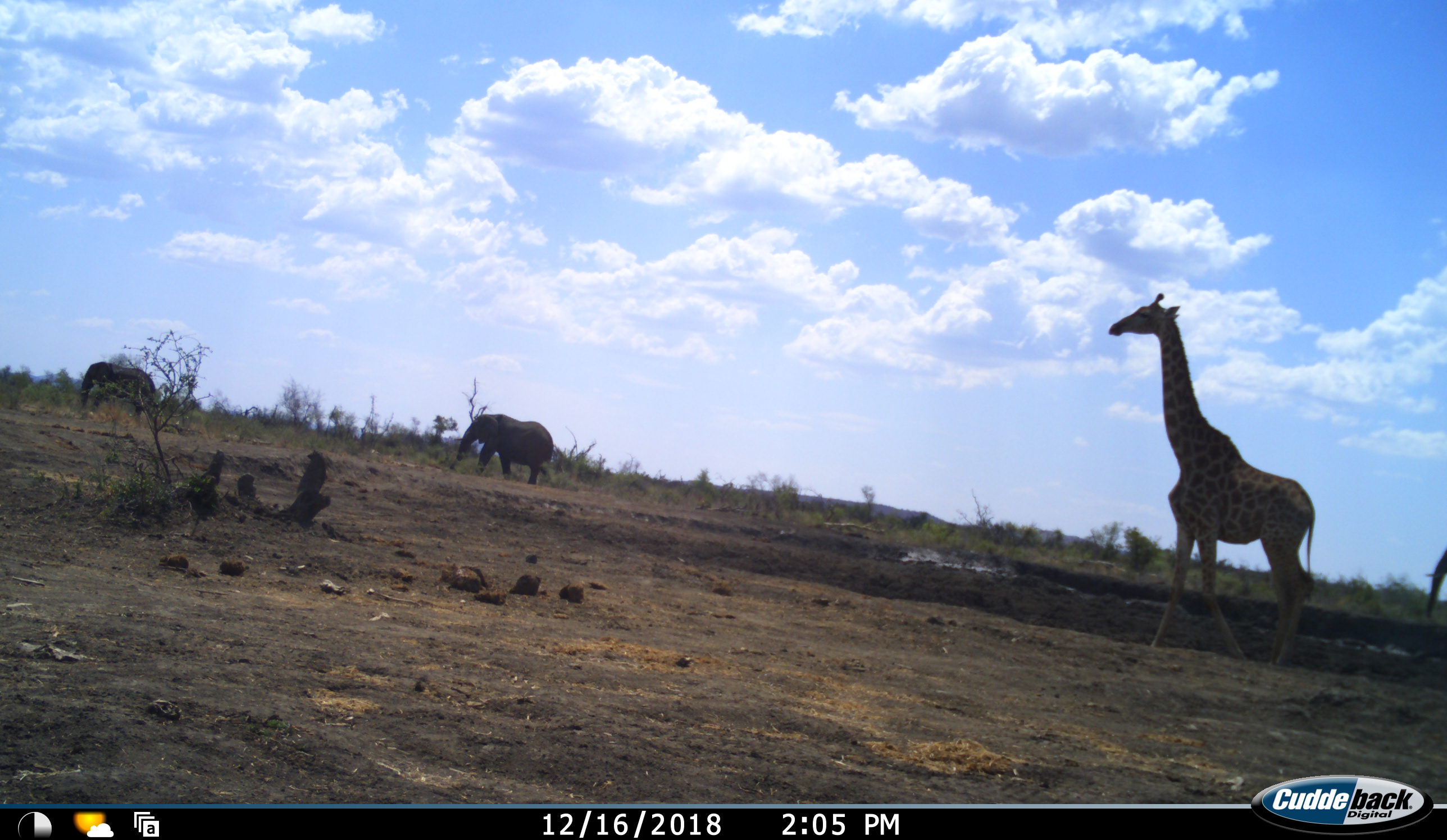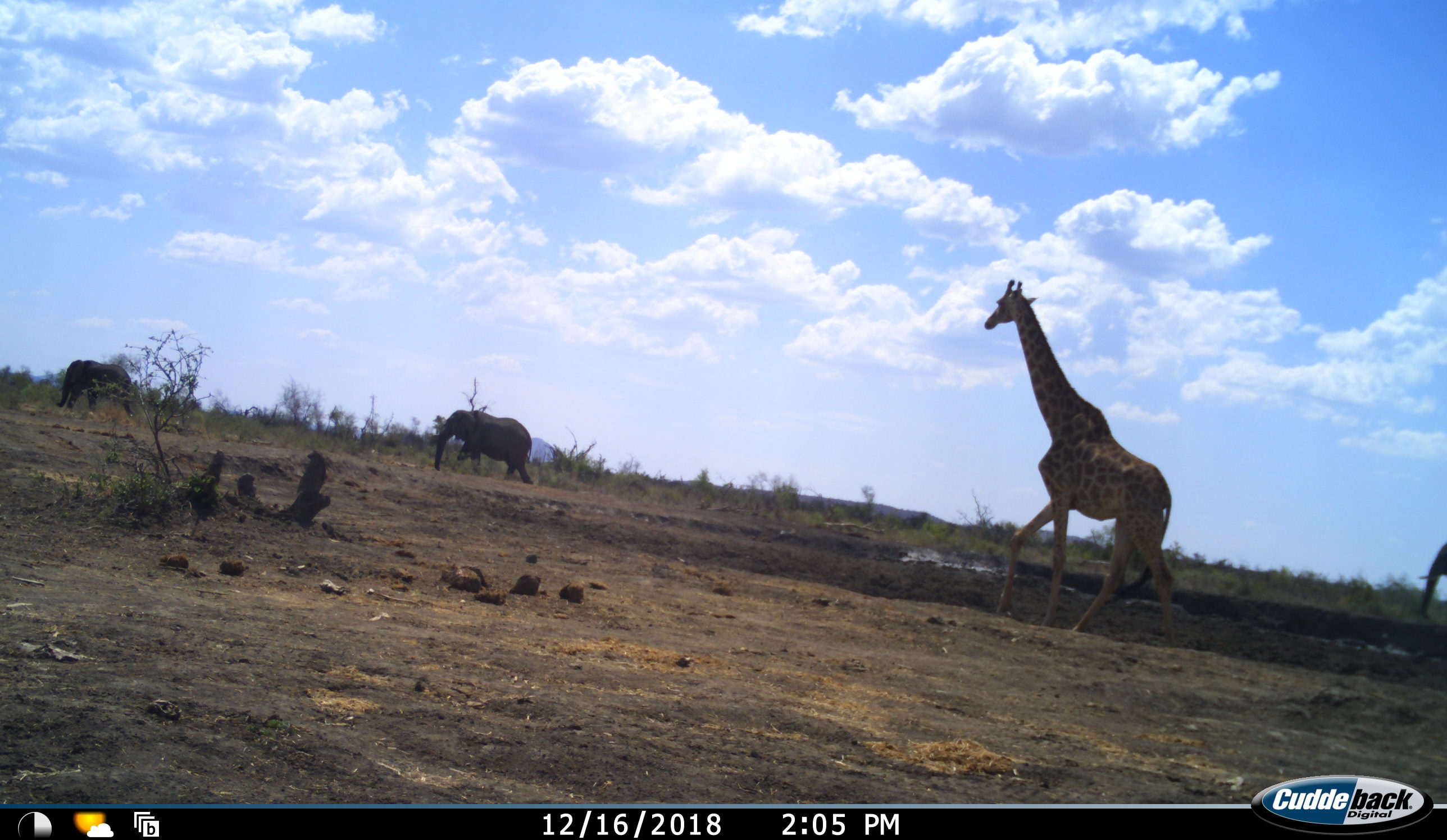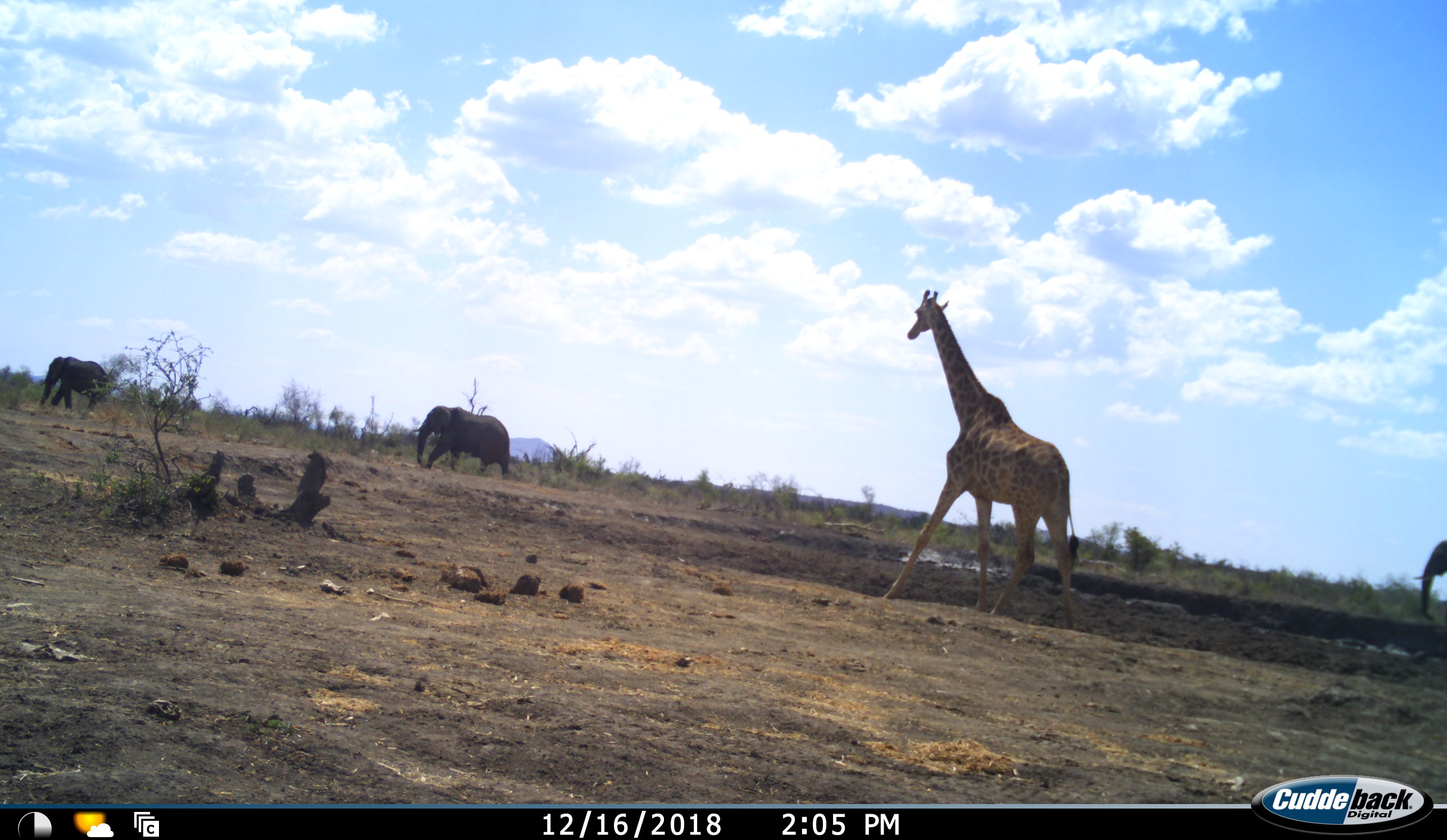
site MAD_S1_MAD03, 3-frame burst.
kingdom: Animalia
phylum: Chordata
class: Mammalia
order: Proboscidea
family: Elephantidae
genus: Loxodonta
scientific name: Loxodonta africana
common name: african bush elephant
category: elephant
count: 3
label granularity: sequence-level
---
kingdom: Animalia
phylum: Chordata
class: Mammalia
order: Artiodactyla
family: Giraffidae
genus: Giraffa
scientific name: Giraffa camelopardalis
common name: giraffe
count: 1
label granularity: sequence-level